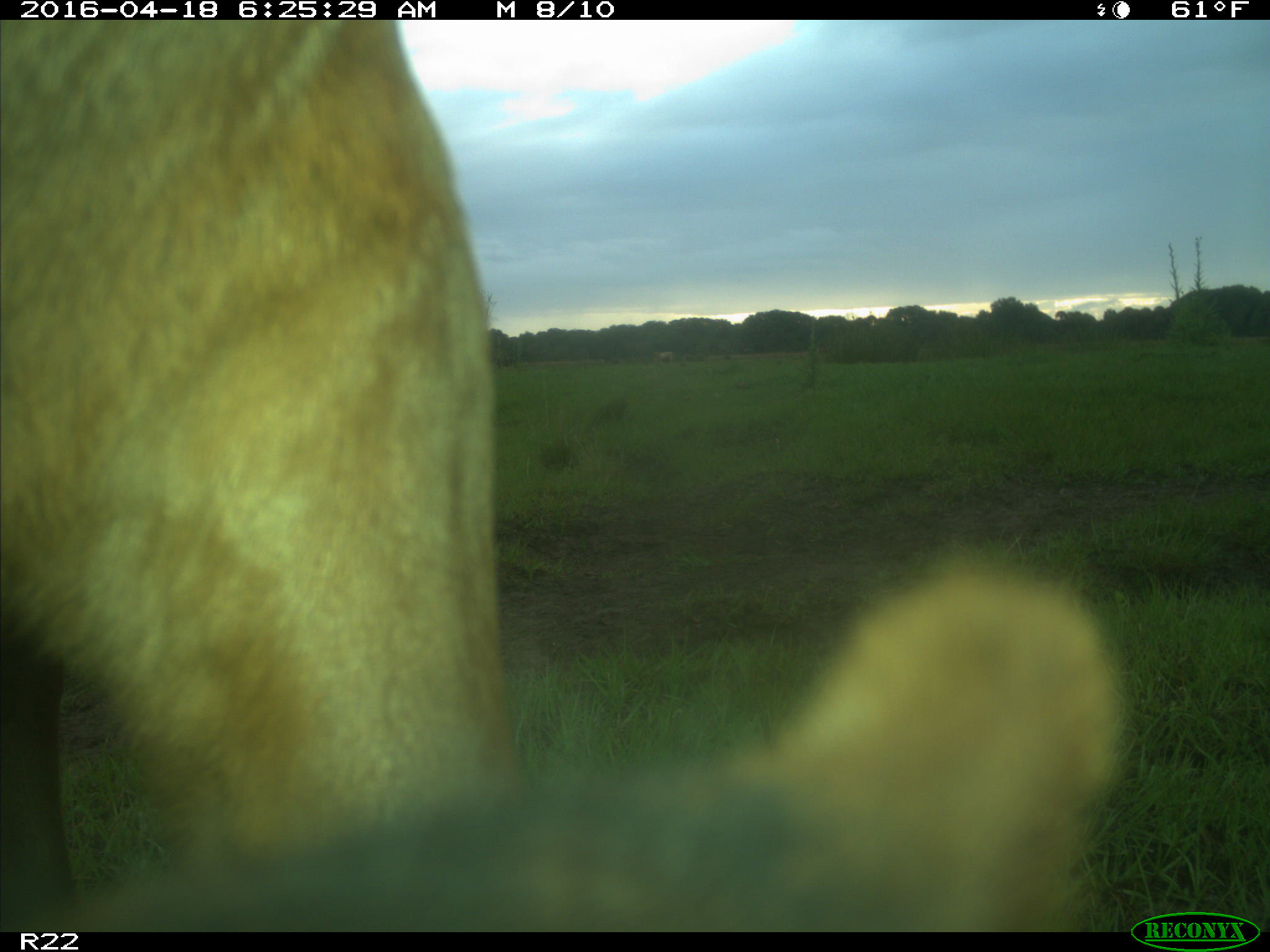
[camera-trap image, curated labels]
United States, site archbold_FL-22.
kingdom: Animalia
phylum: Chordata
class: Mammalia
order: Artiodactyla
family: Bovidae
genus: Bos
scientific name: Bos taurus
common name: domestic cow